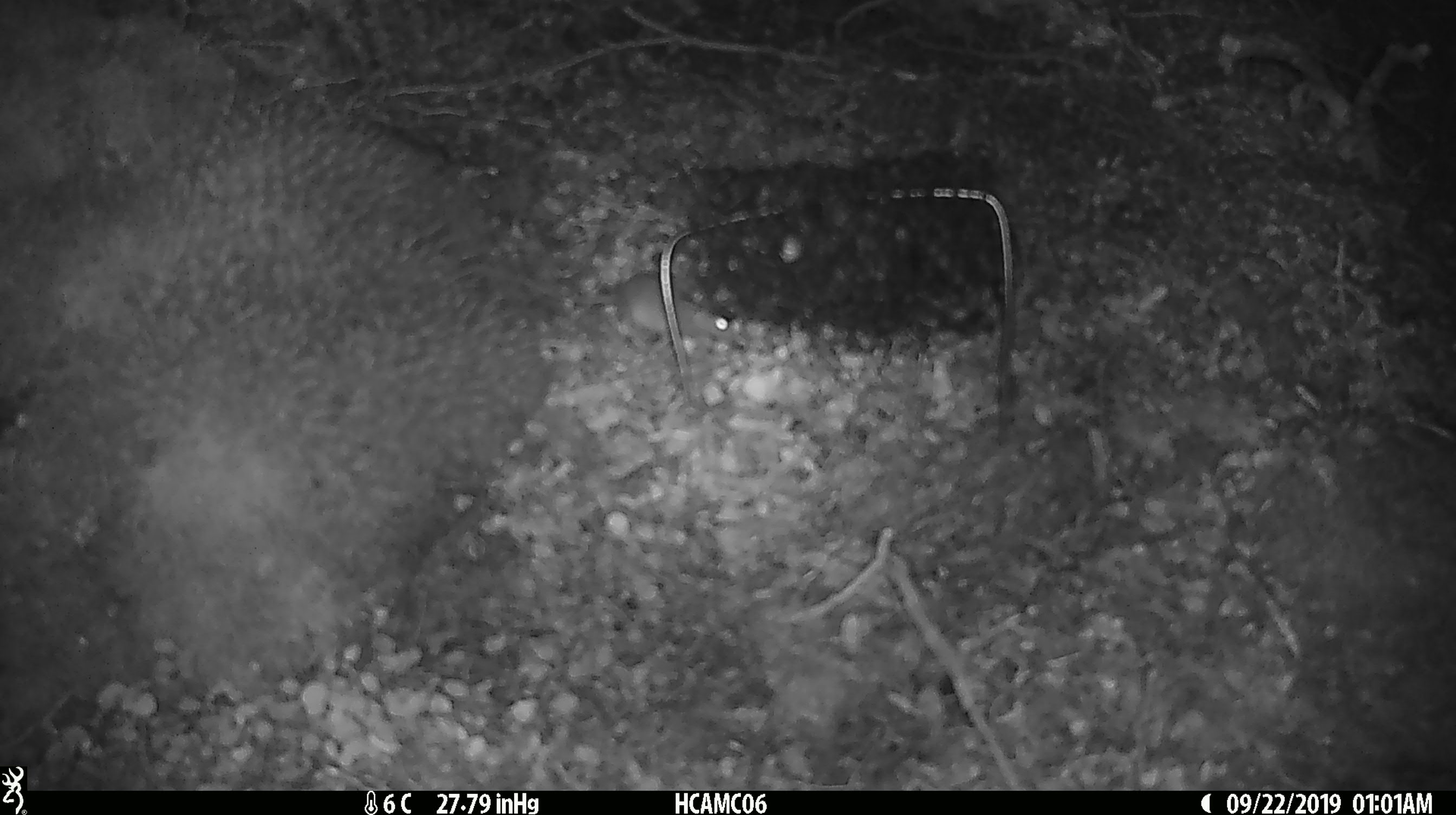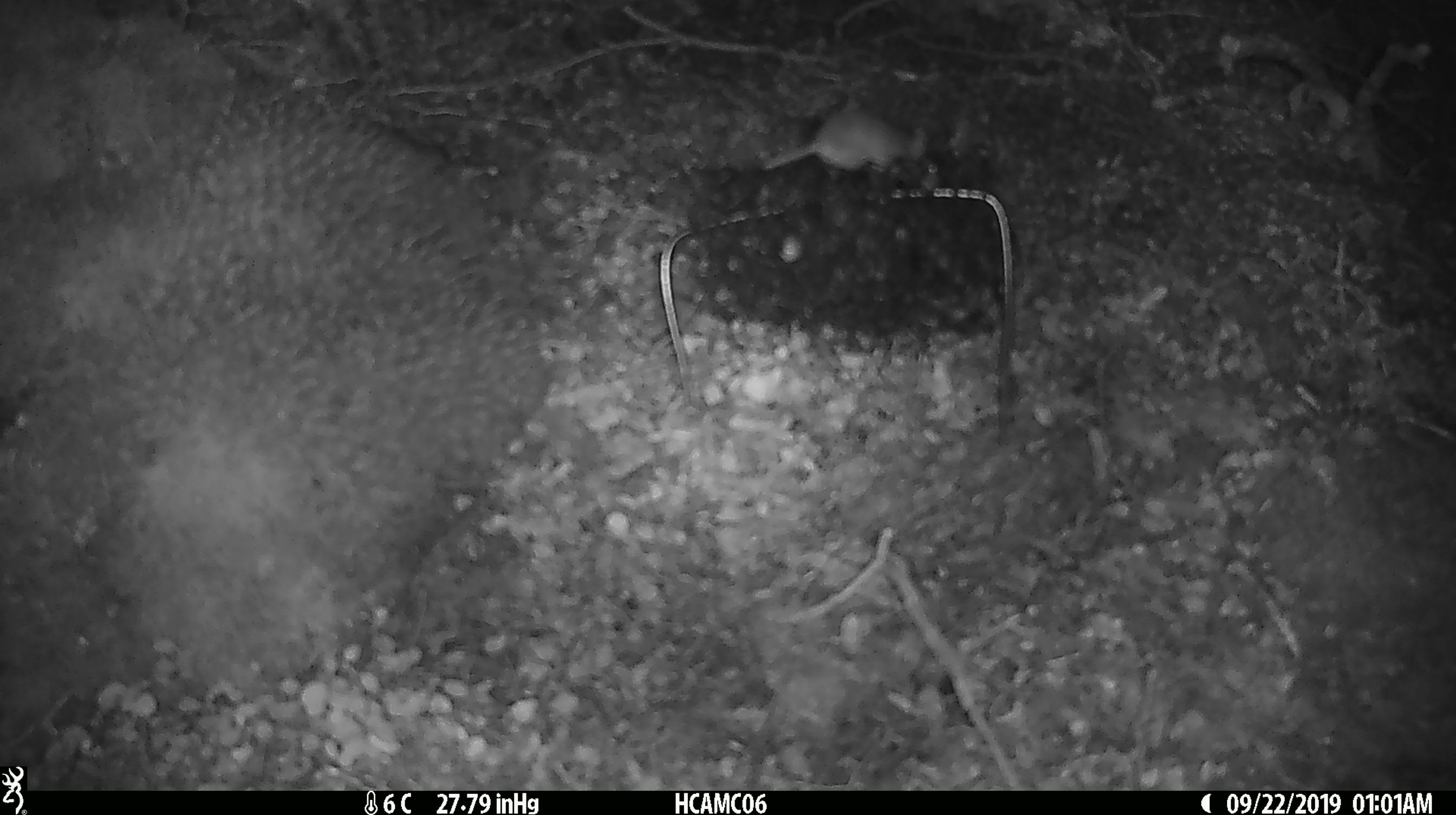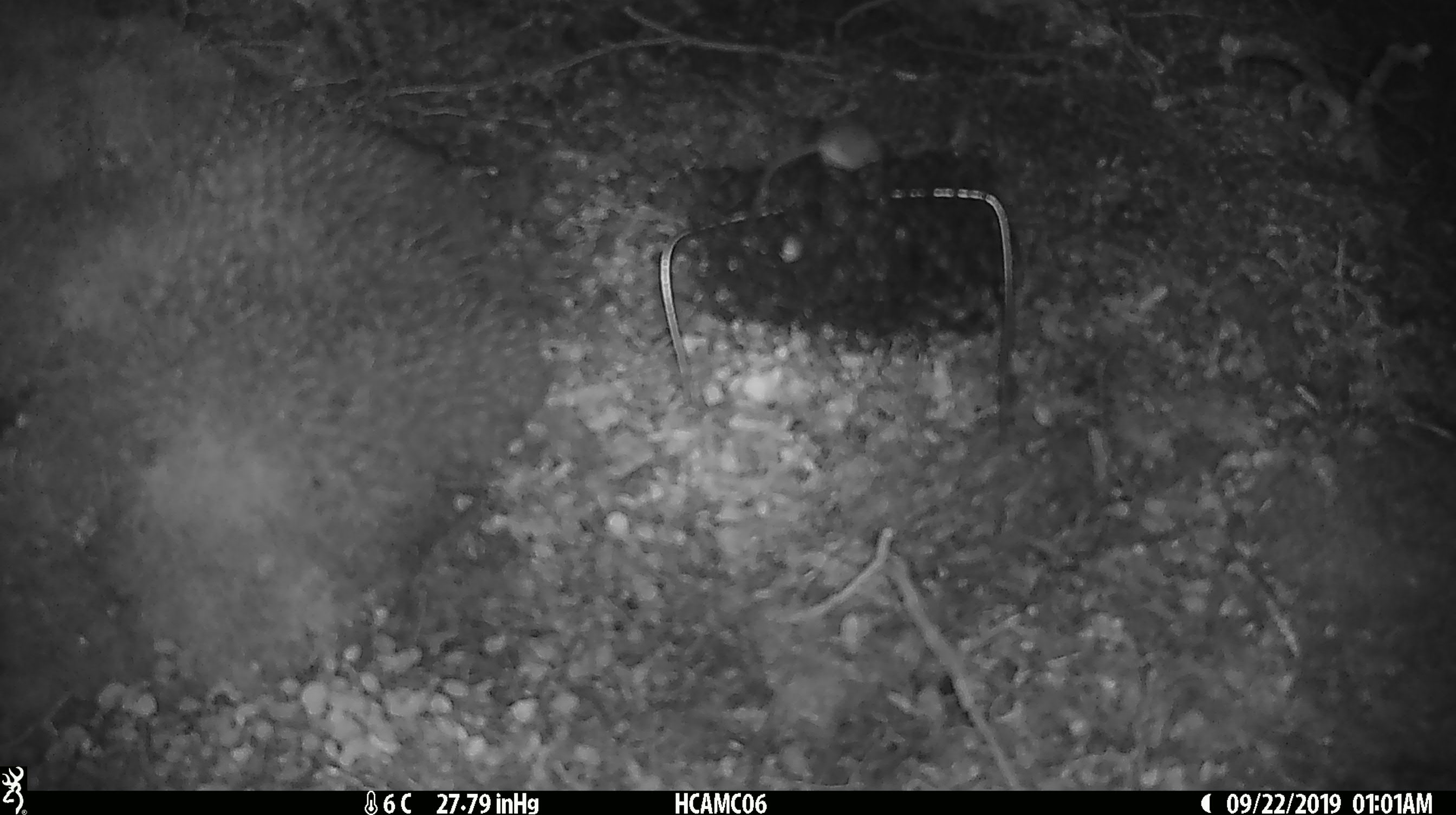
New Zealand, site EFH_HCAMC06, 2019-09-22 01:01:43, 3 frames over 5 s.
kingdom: Animalia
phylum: Chordata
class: Mammalia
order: Rodentia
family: Muridae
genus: Mus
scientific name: Mus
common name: mouse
Mouse (Mus).